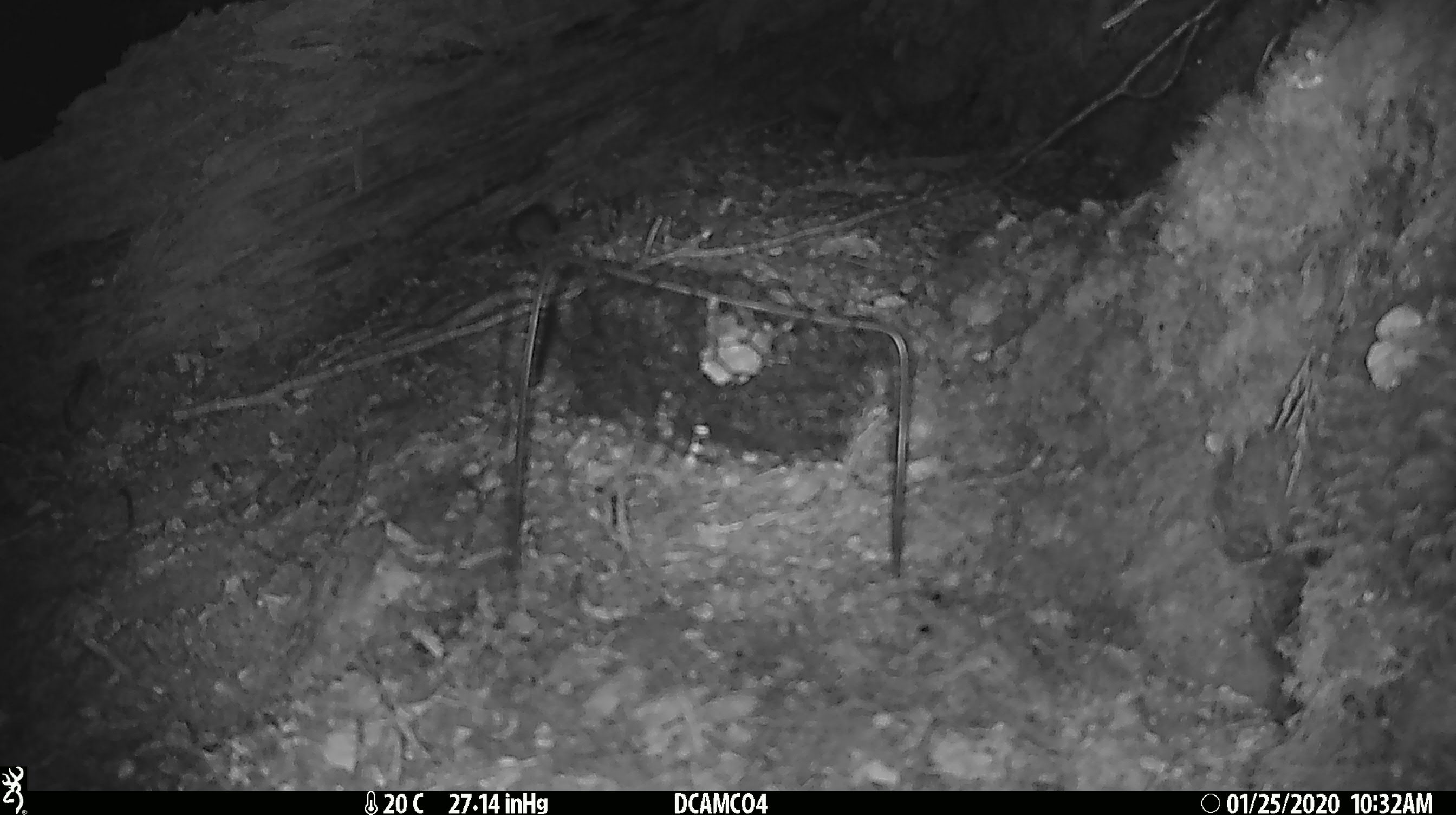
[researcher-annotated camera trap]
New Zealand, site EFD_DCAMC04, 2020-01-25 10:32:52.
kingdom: Animalia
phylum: Chordata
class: Mammalia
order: Rodentia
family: Muridae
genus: Mus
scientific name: Mus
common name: mouse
Mouse (Mus).